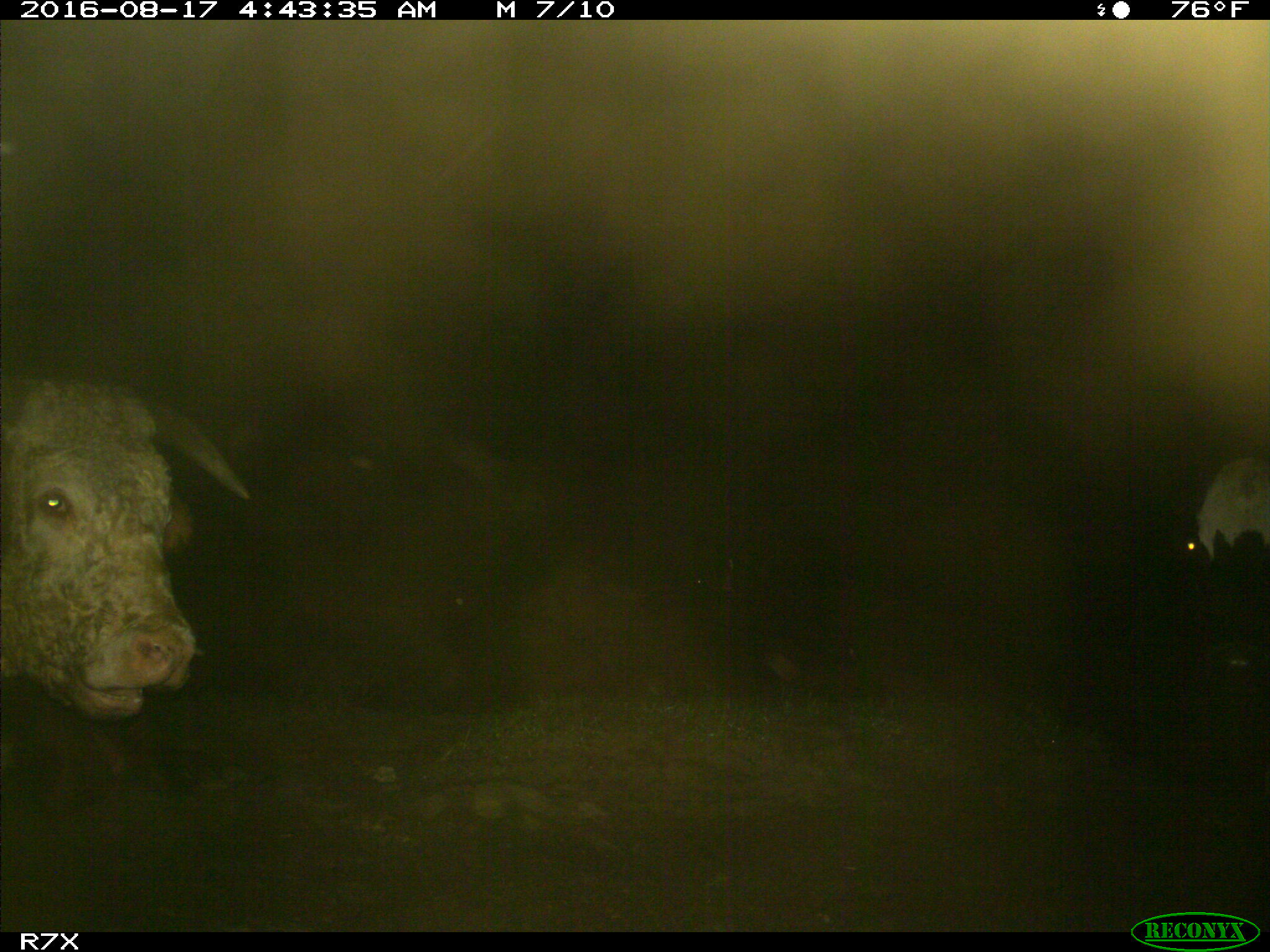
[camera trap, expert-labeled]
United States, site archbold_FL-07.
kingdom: Animalia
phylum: Chordata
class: Mammalia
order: Artiodactyla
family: Bovidae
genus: Bos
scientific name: Bos taurus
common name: domestic cow